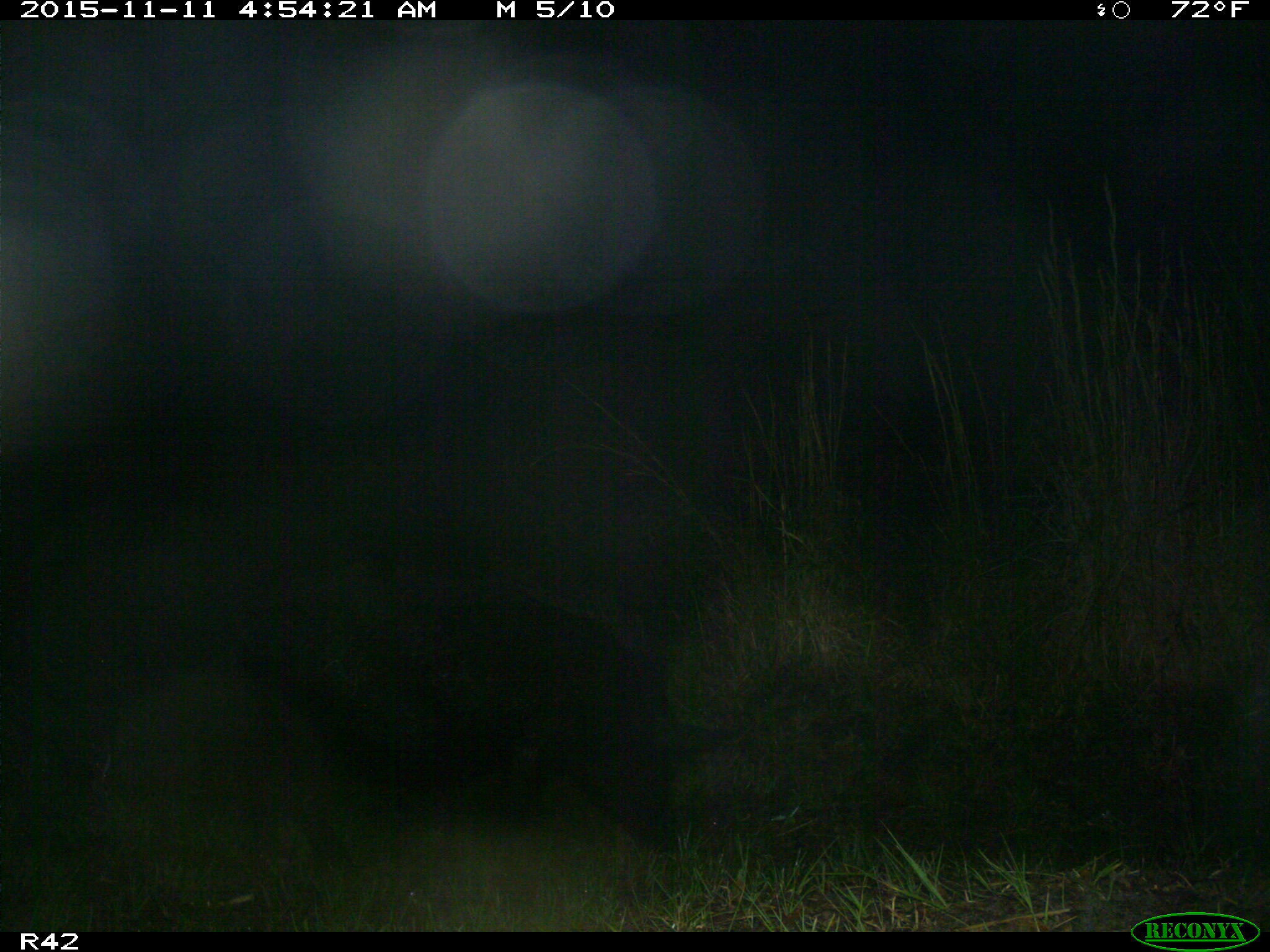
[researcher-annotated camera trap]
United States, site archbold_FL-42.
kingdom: Animalia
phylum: Chordata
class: Mammalia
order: Artiodactyla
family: Suidae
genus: Sus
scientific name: Sus scrofa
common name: wild boar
Sus scrofa (wild boar).